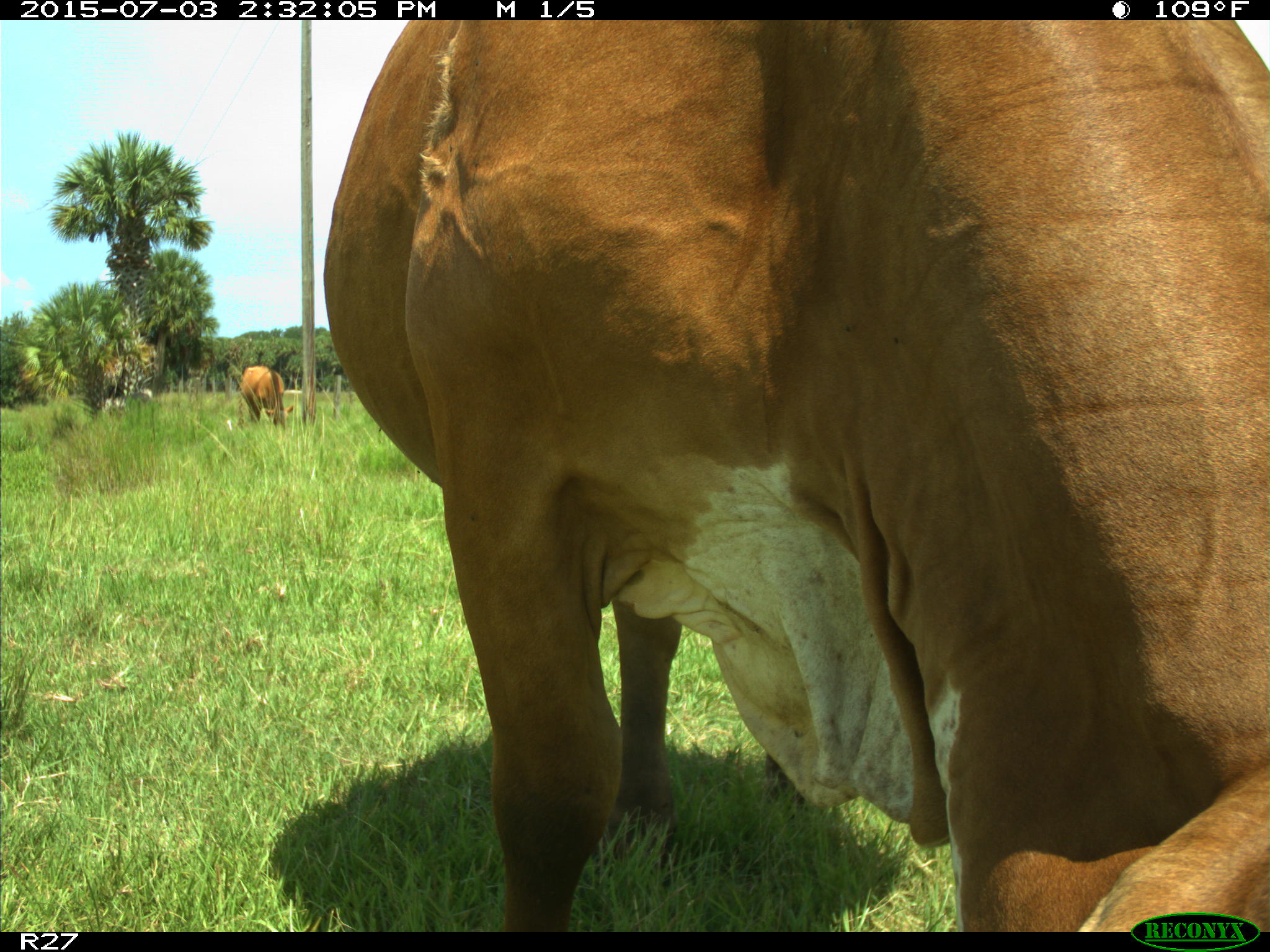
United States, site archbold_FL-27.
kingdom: Animalia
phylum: Chordata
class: Mammalia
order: Artiodactyla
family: Bovidae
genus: Bos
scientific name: Bos taurus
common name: domestic cow